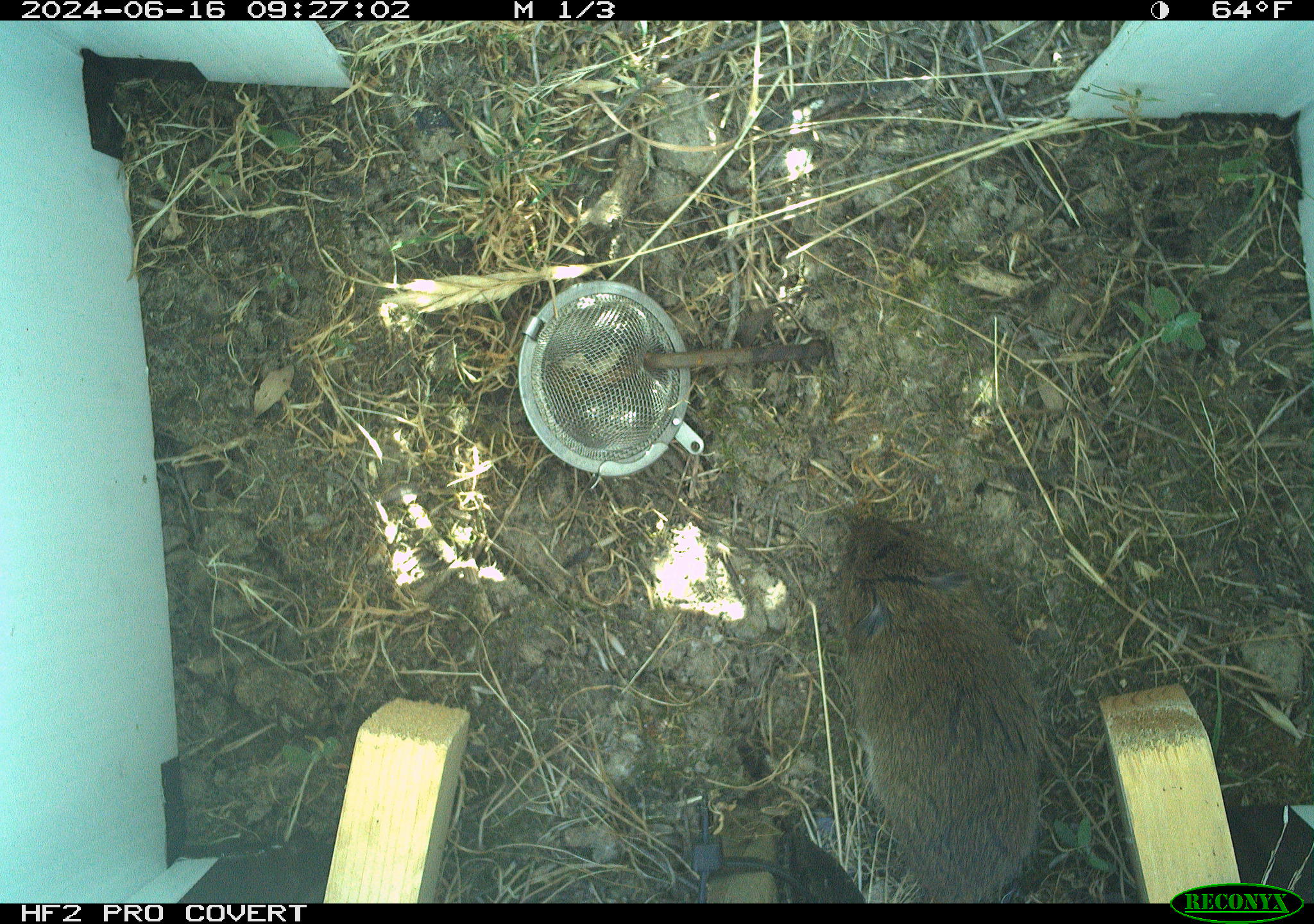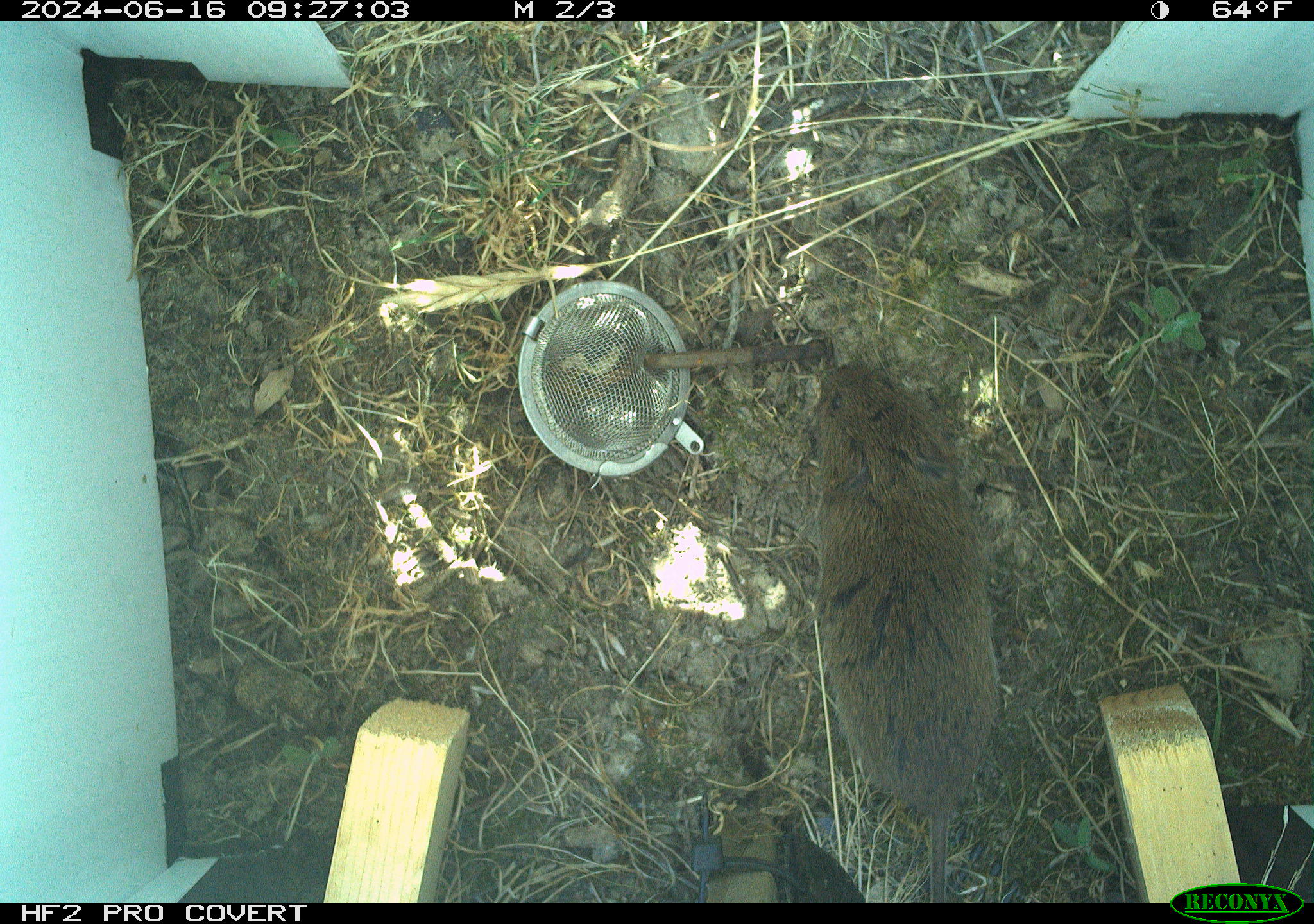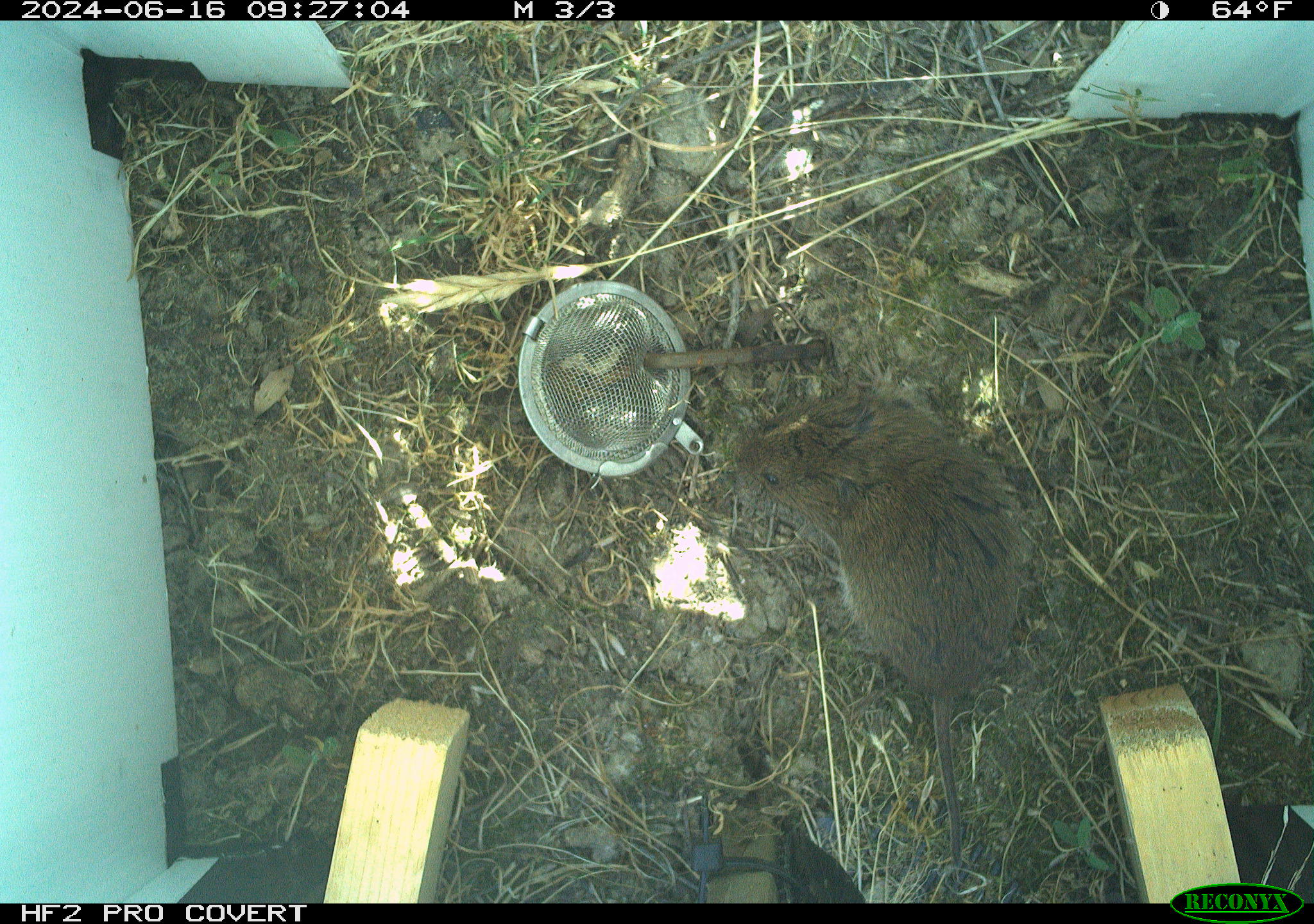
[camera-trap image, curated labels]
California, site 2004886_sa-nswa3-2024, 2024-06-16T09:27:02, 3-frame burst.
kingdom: Animalia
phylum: Chordata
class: Mammalia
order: Rodentia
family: Cricetidae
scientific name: Arvicolinae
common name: voles, lemmings, and muskrats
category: arvicolinae subfamily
Arvicolinae subfamily (voles, lemmings, and muskrats) (Arvicolinae).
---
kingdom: Animalia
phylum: Chordata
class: Mammalia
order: Rodentia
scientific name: Rodentia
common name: rodent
Rodent (Rodentia).